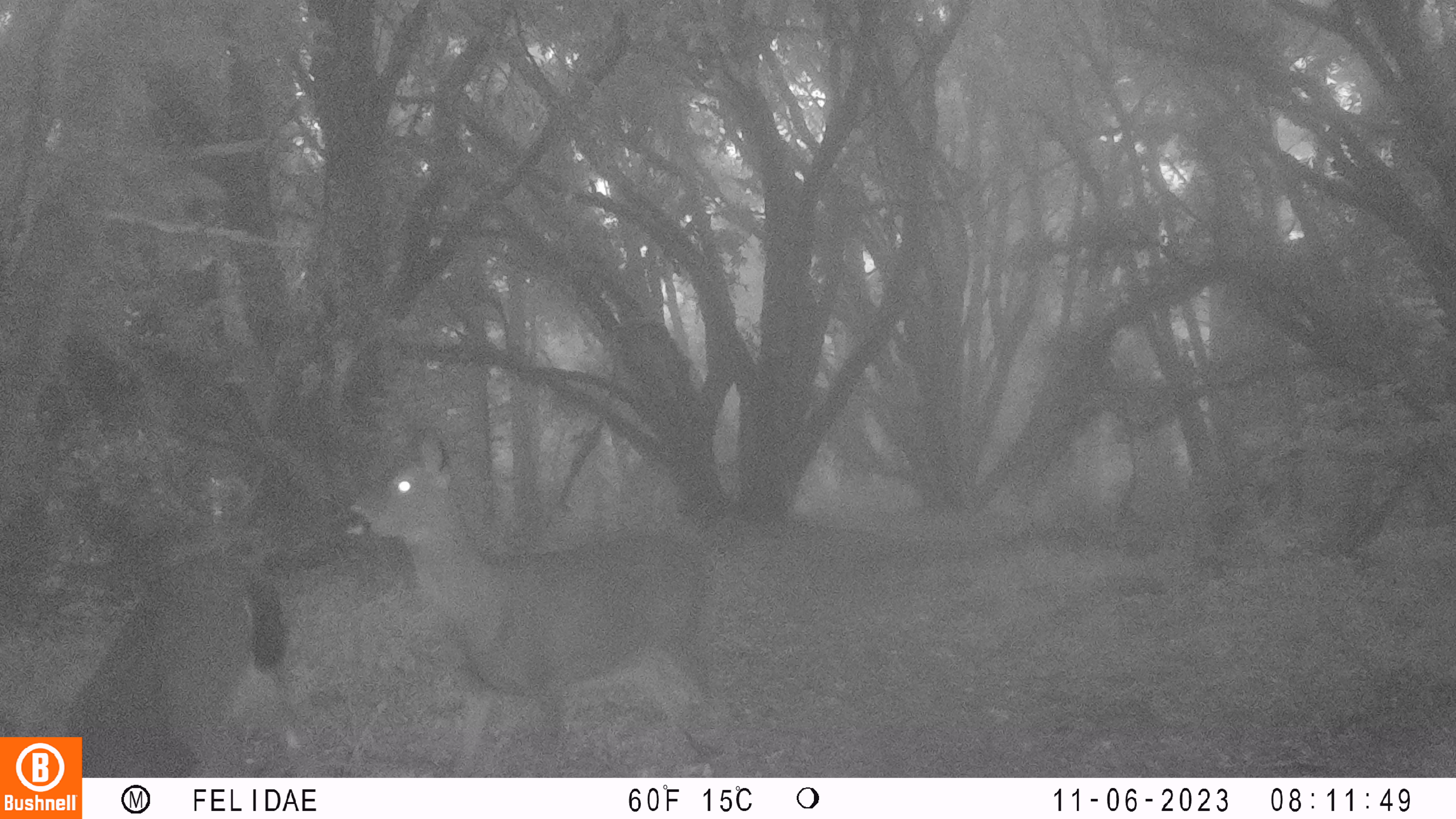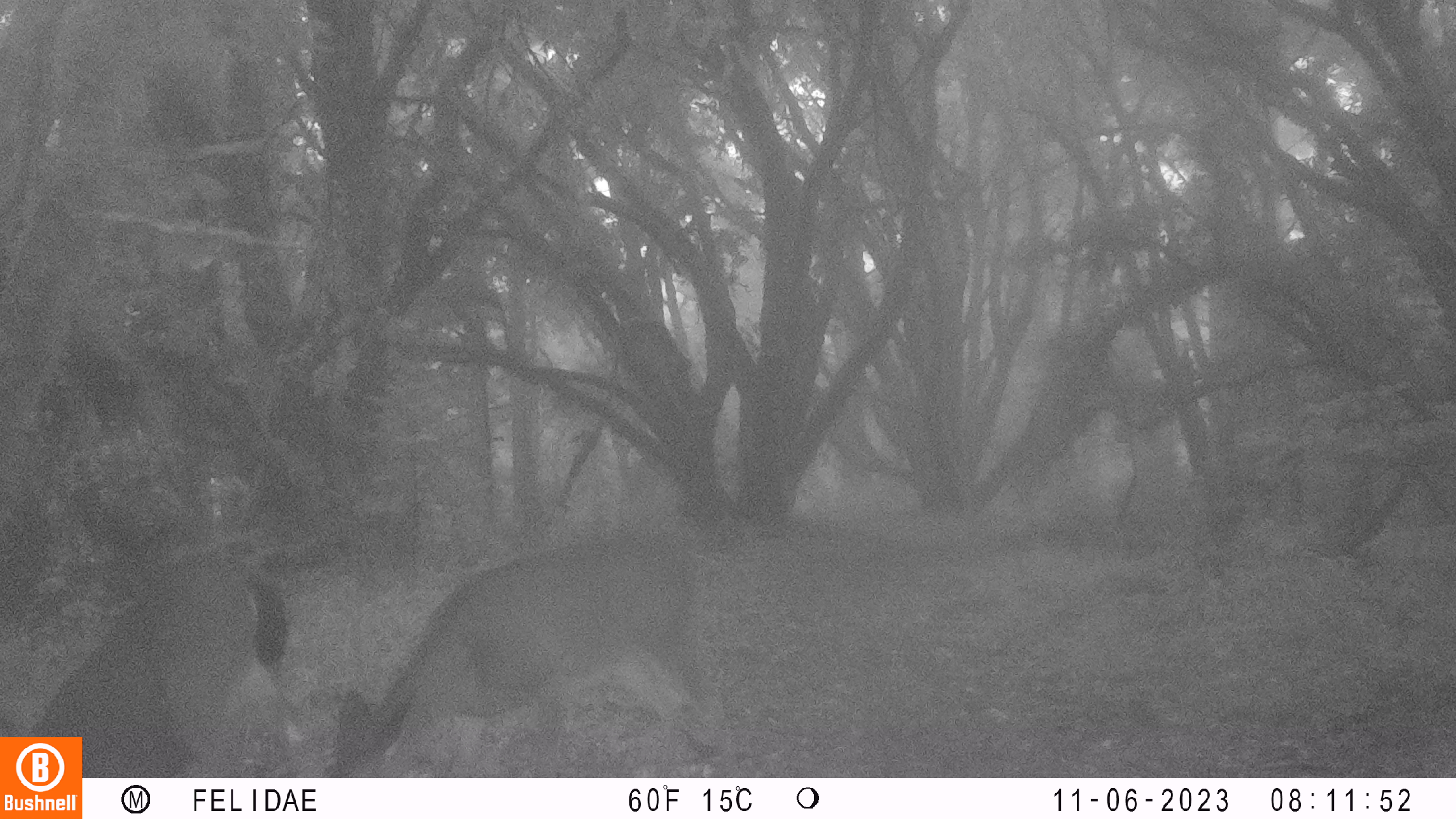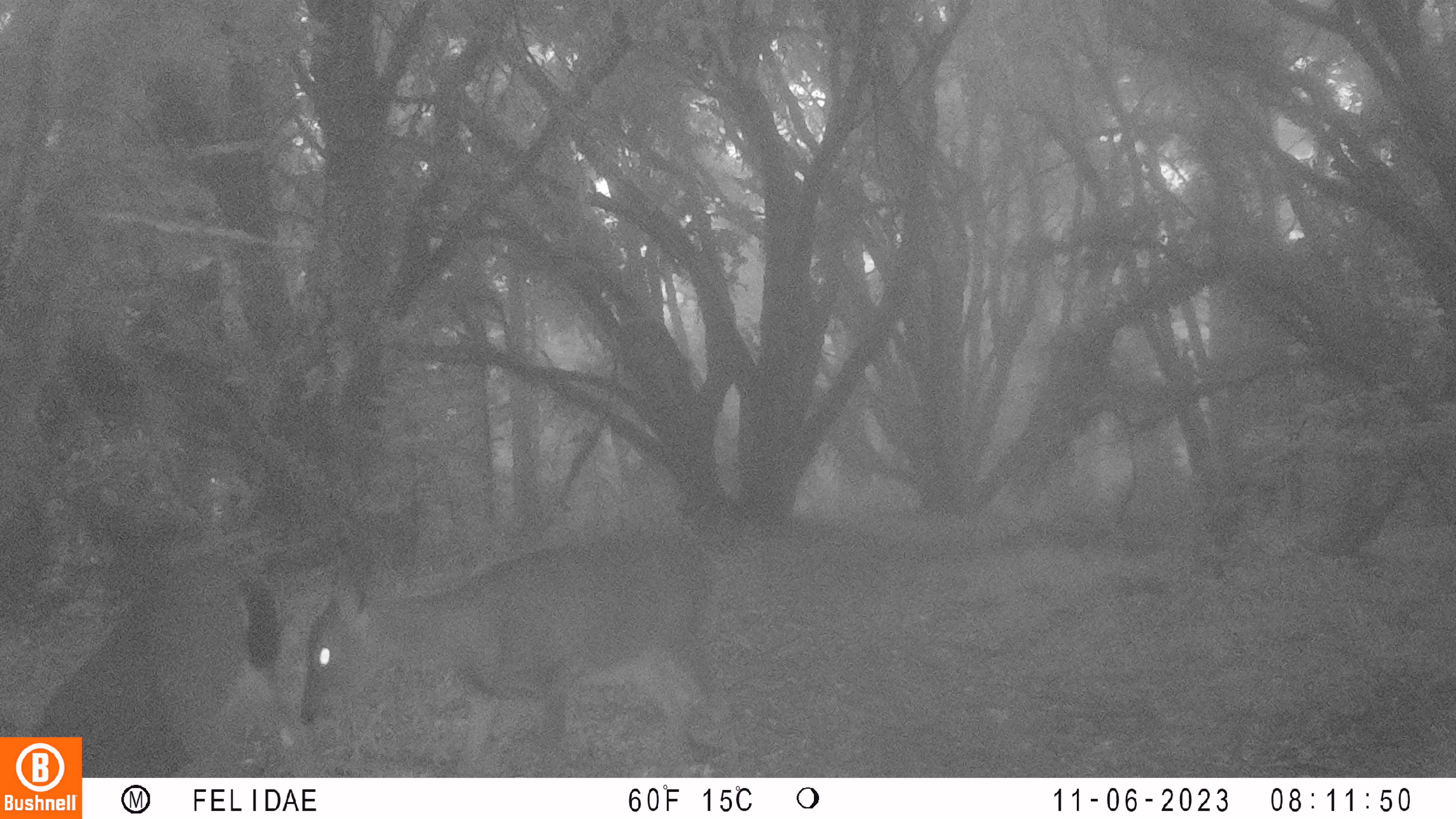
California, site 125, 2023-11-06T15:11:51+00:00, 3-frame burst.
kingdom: Animalia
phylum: Chordata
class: Mammalia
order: Artiodactyla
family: Cervidae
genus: Odocoileus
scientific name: Odocoileus hemionus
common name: mule deer